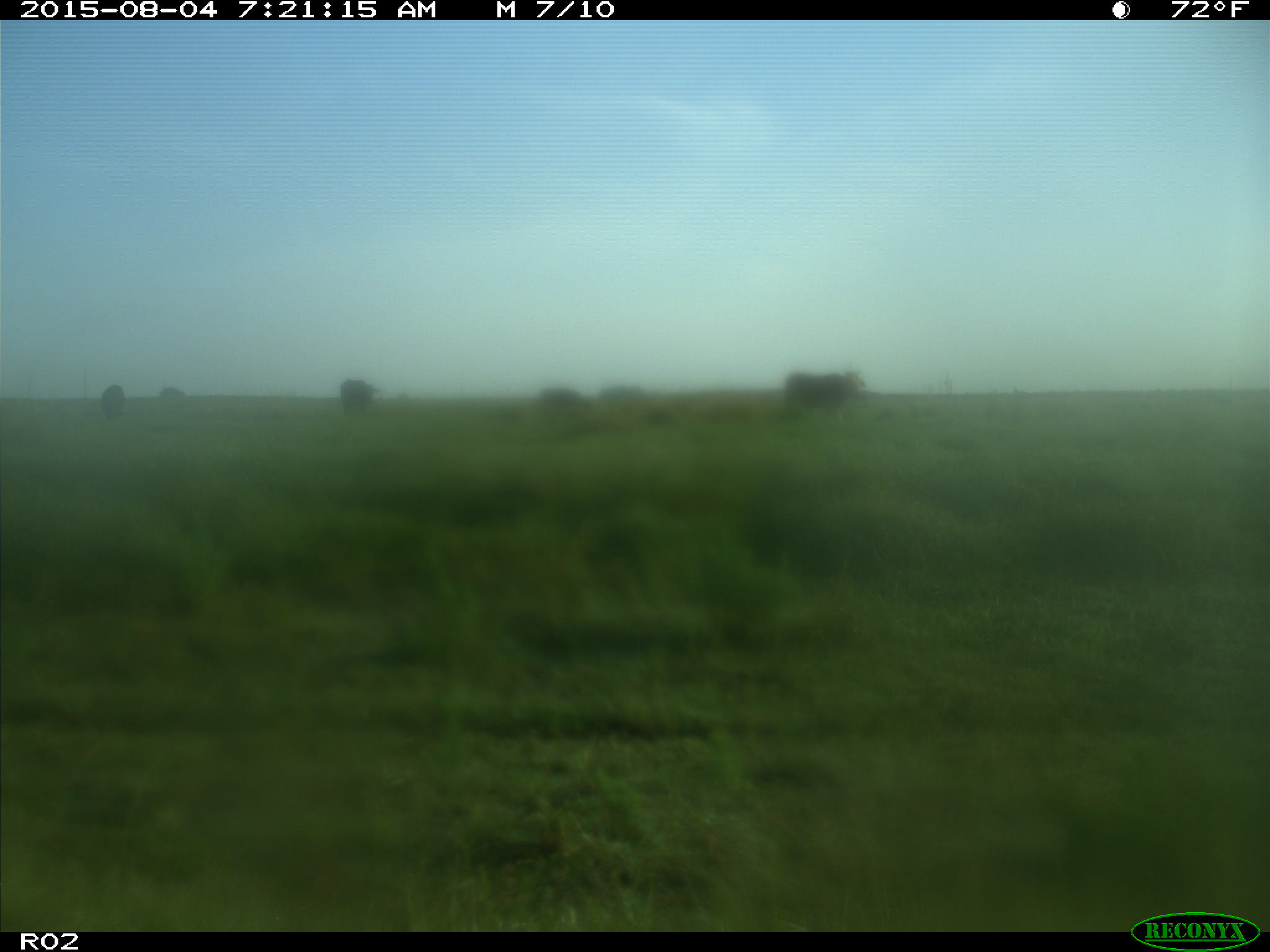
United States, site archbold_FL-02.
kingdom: Animalia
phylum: Chordata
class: Mammalia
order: Artiodactyla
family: Bovidae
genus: Bos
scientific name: Bos taurus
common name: domestic cow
Bos taurus (domestic cow).